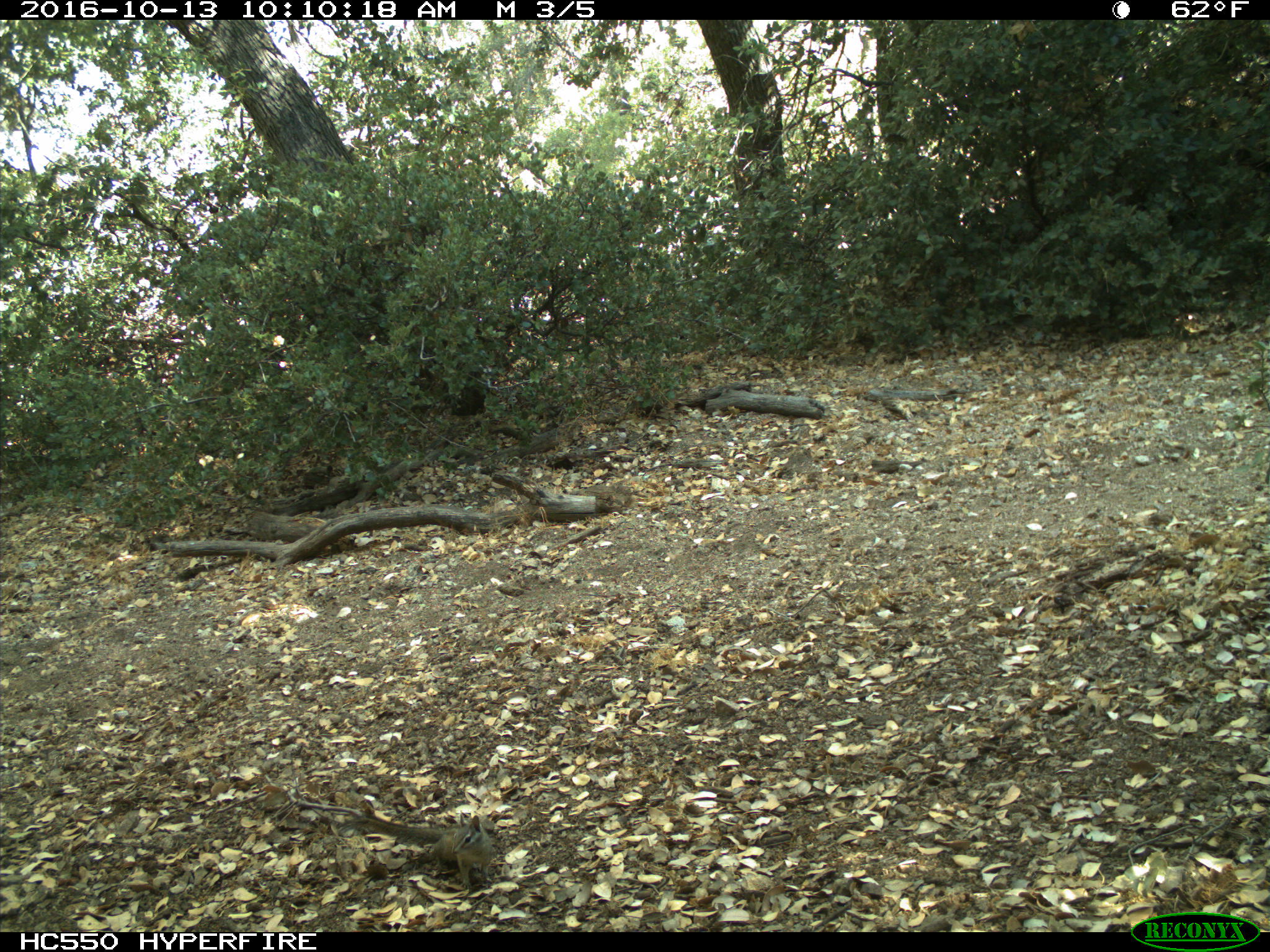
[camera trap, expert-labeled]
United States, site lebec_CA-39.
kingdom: Animalia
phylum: Chordata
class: Mammalia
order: Rodentia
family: Sciuridae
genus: Tamias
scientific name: Tamias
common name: chipmunk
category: unidentified chipmunk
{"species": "unidentified chipmunk (chipmunk) (Tamias)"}